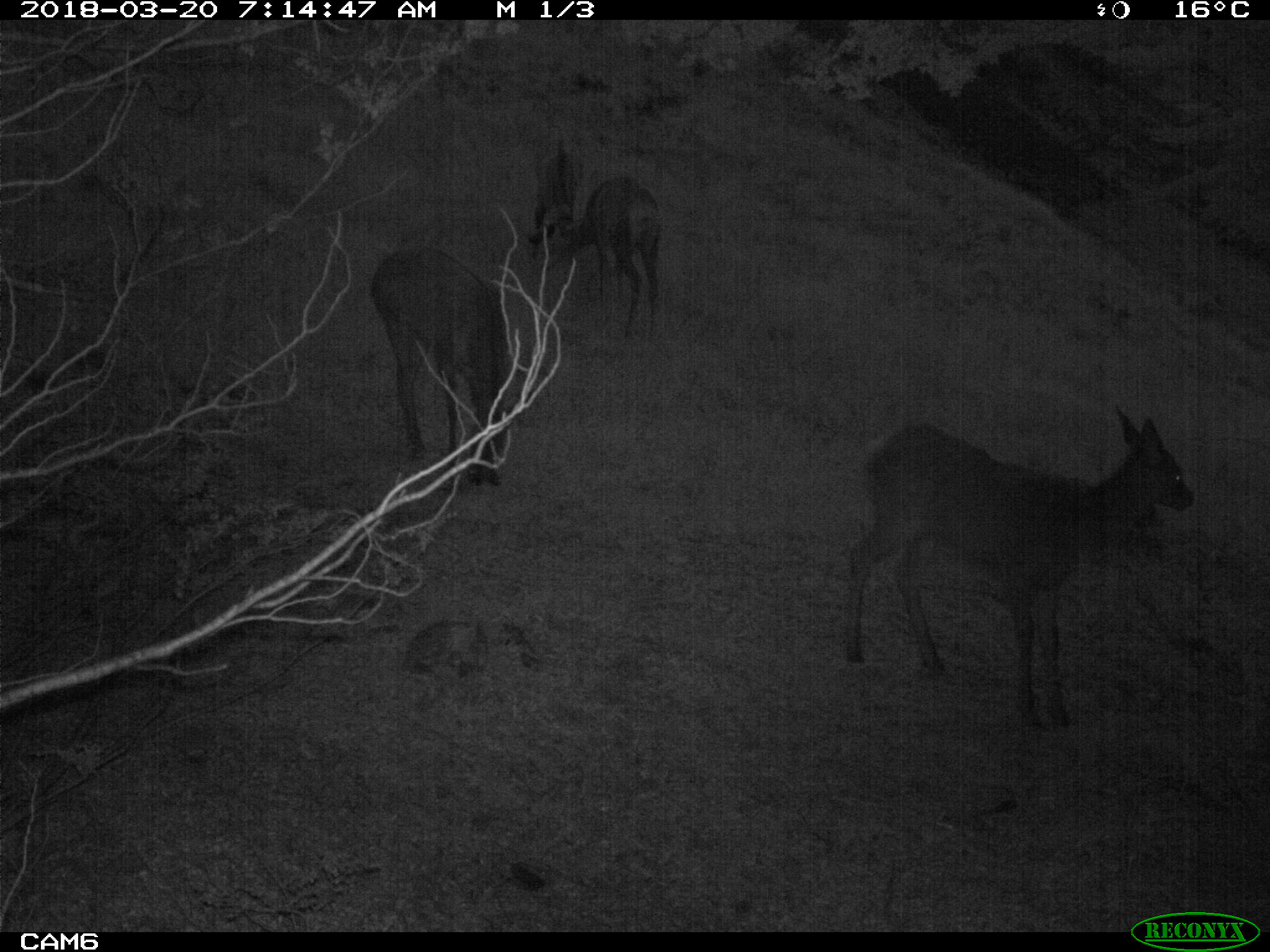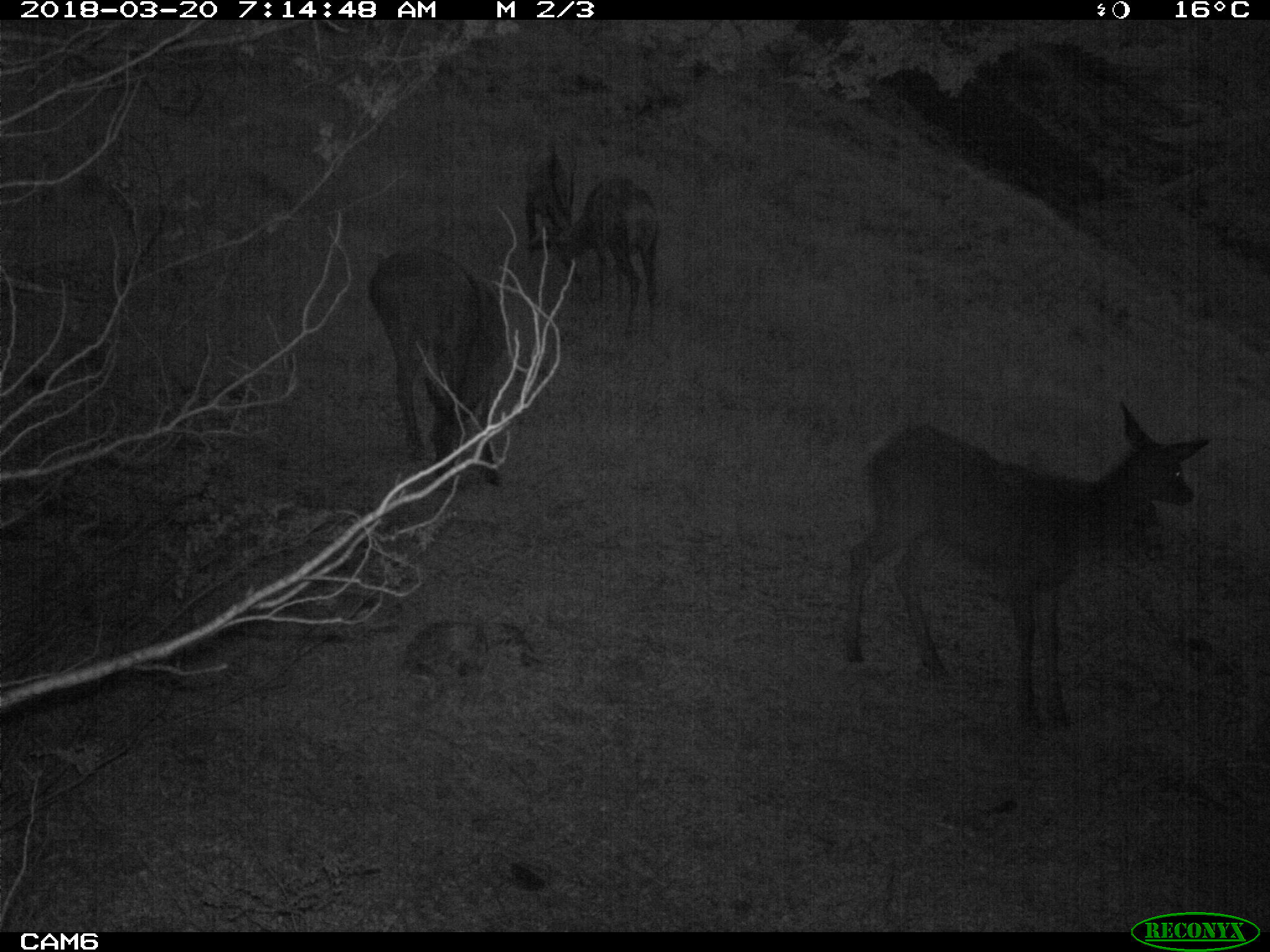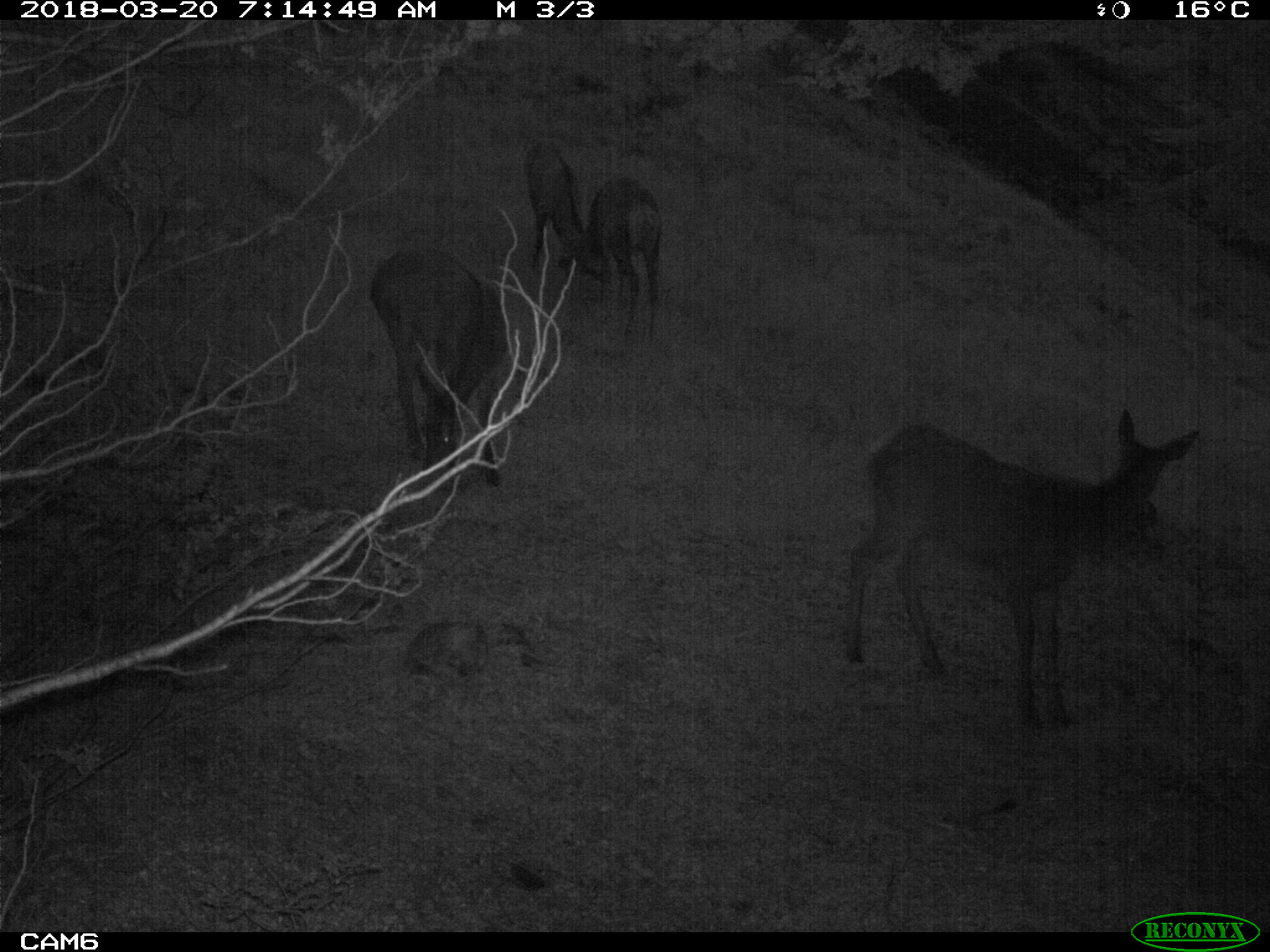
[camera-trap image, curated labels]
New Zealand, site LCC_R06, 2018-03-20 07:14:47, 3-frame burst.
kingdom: Animalia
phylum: Chordata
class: Mammalia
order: Artiodactyla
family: Cervidae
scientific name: Cervidae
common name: deer